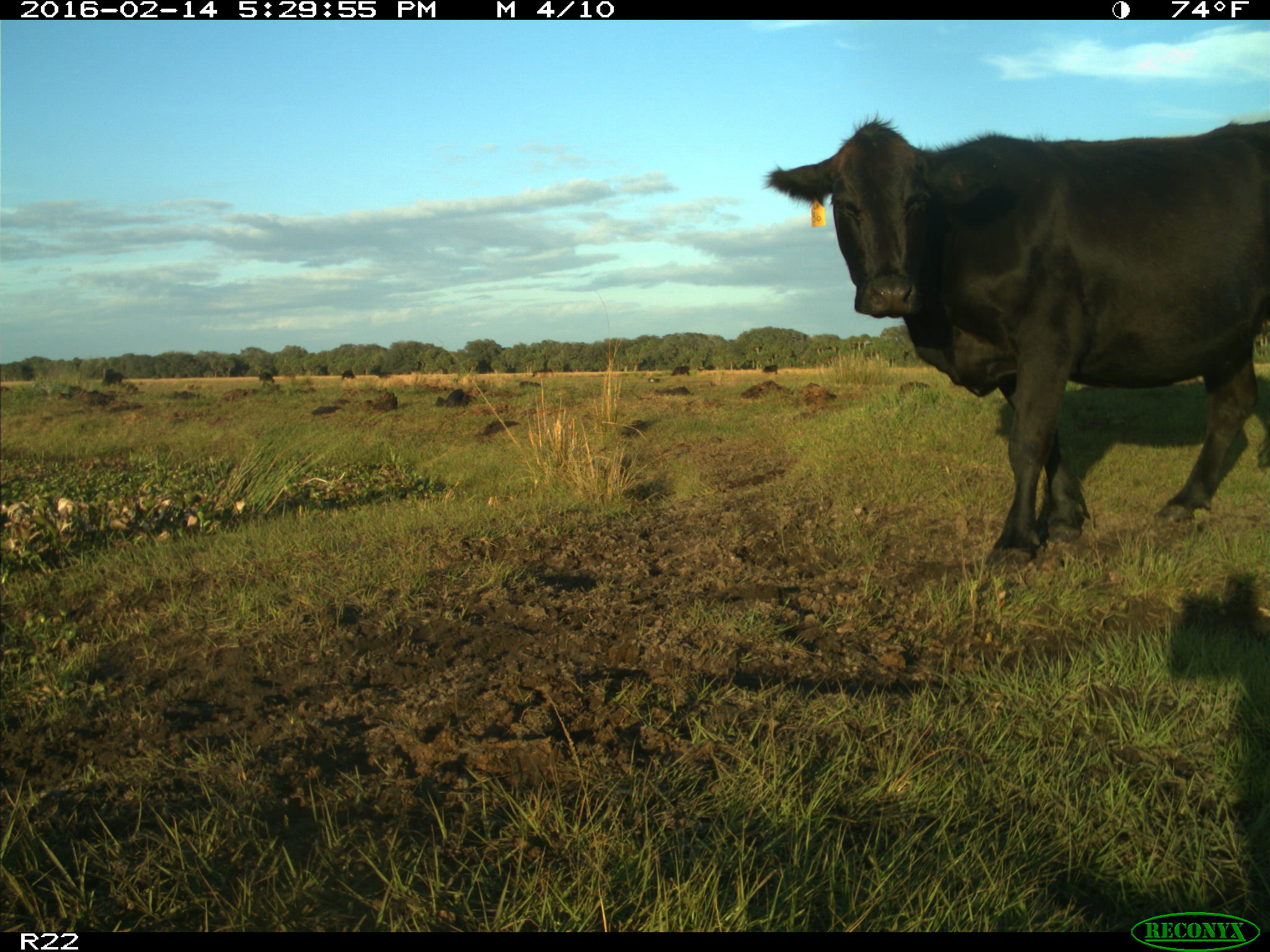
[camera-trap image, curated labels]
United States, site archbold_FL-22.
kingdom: Animalia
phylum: Chordata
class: Mammalia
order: Artiodactyla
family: Bovidae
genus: Bos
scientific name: Bos taurus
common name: domestic cow